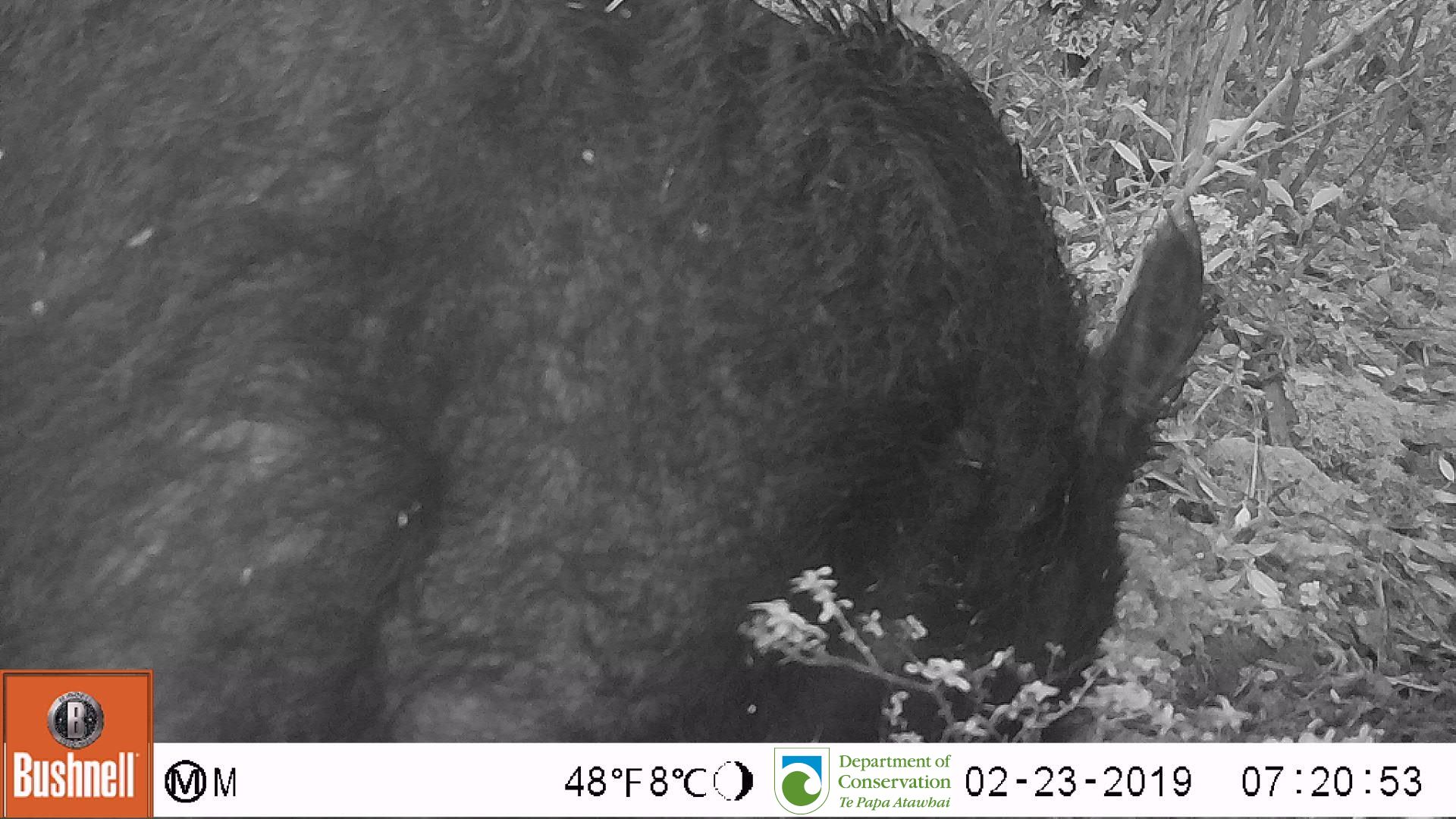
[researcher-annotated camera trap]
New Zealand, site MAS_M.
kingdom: Animalia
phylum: Chordata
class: Mammalia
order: Artiodactyla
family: Suidae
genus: Sus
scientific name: Sus scrofa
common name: pig